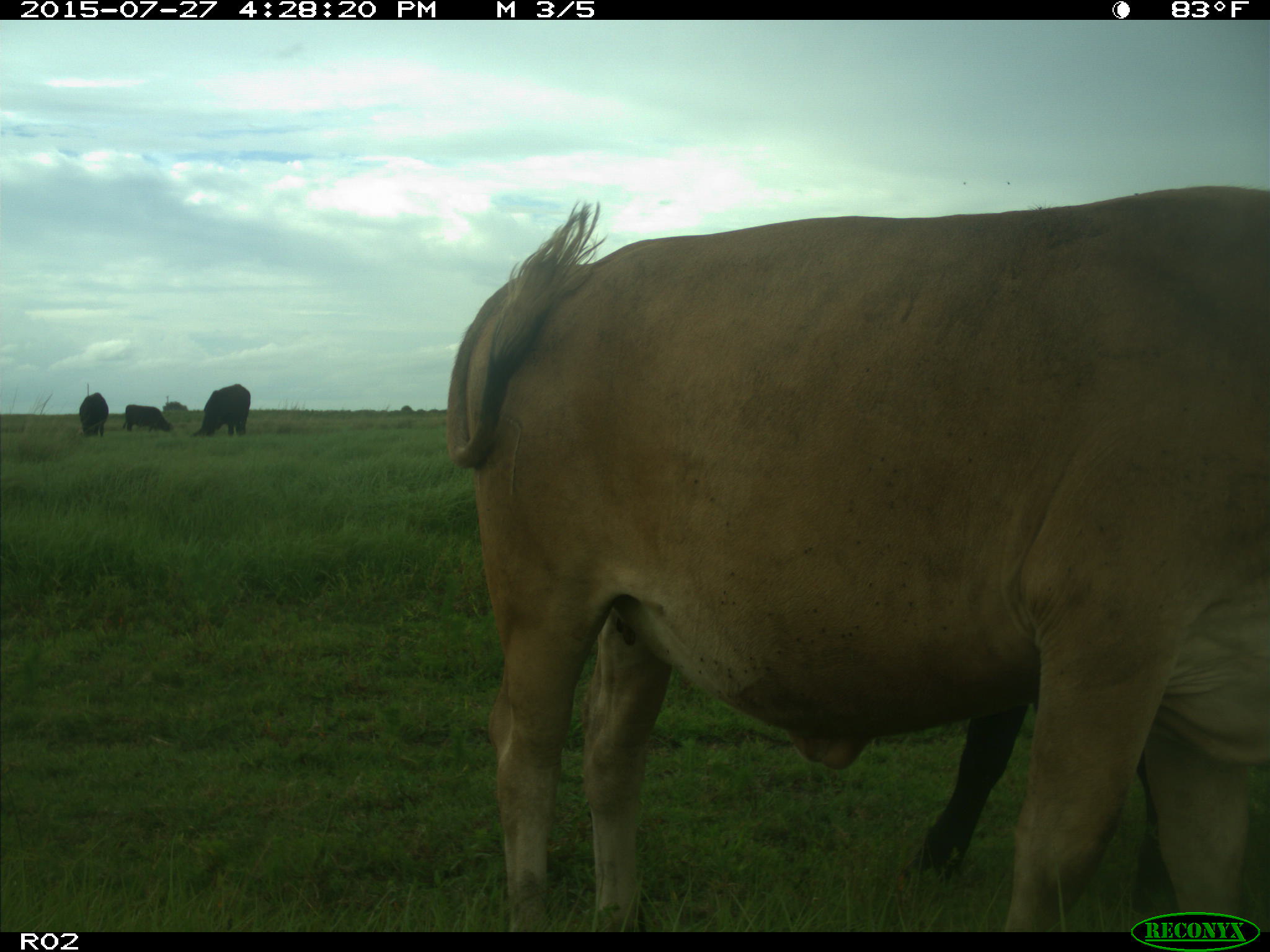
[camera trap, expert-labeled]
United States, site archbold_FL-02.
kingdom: Animalia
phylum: Chordata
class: Mammalia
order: Artiodactyla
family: Bovidae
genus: Bos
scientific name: Bos taurus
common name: domestic cow